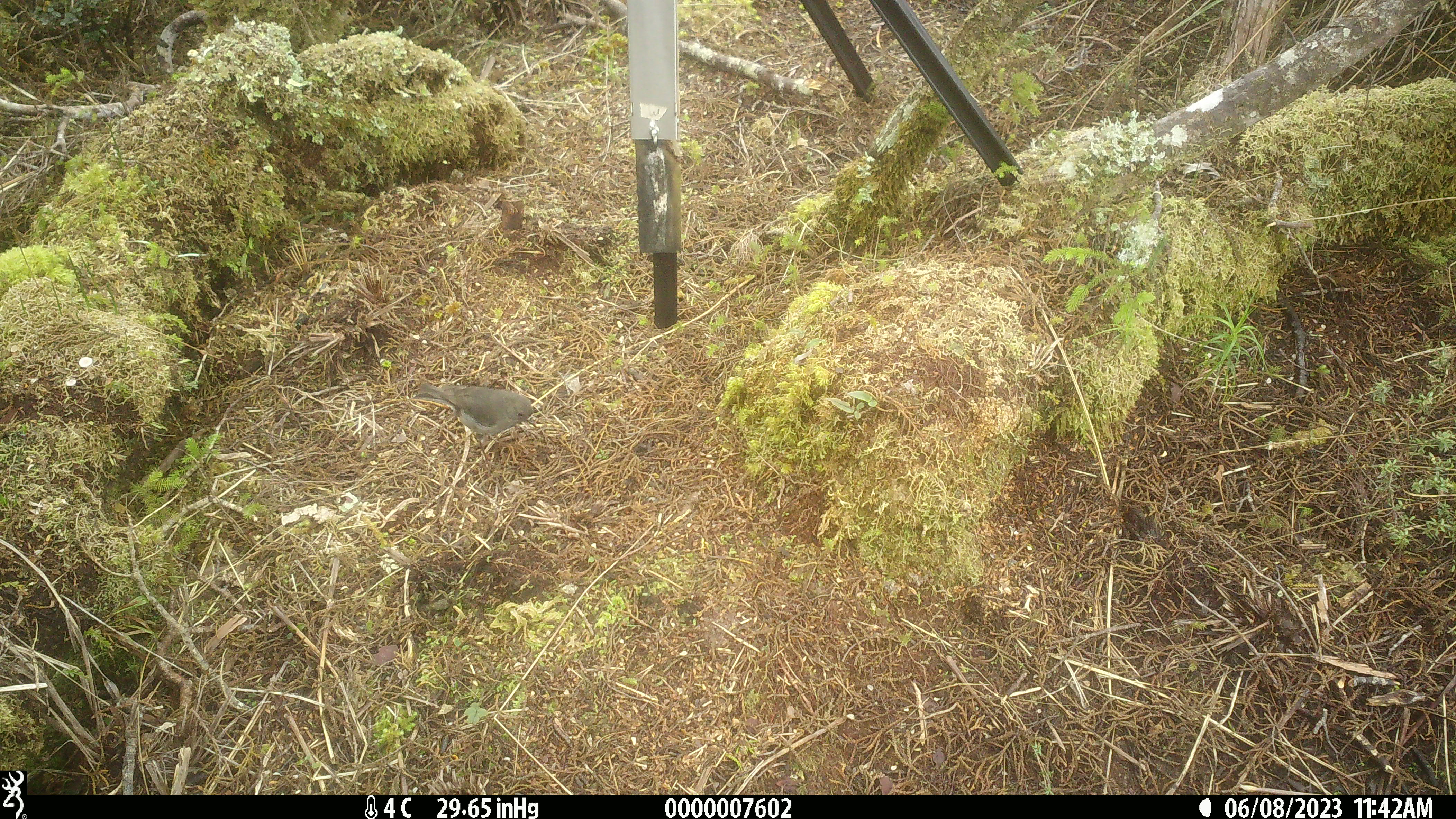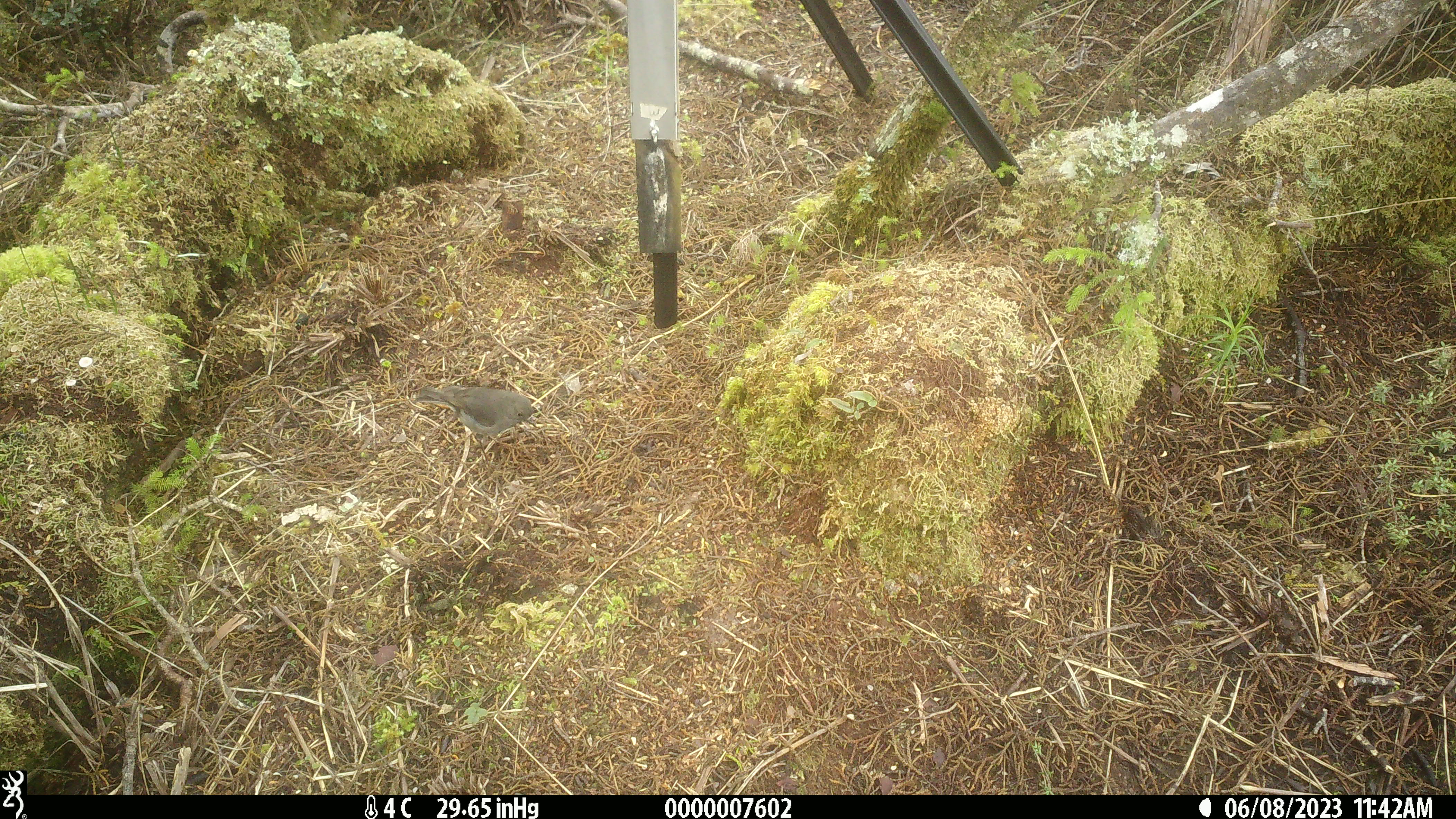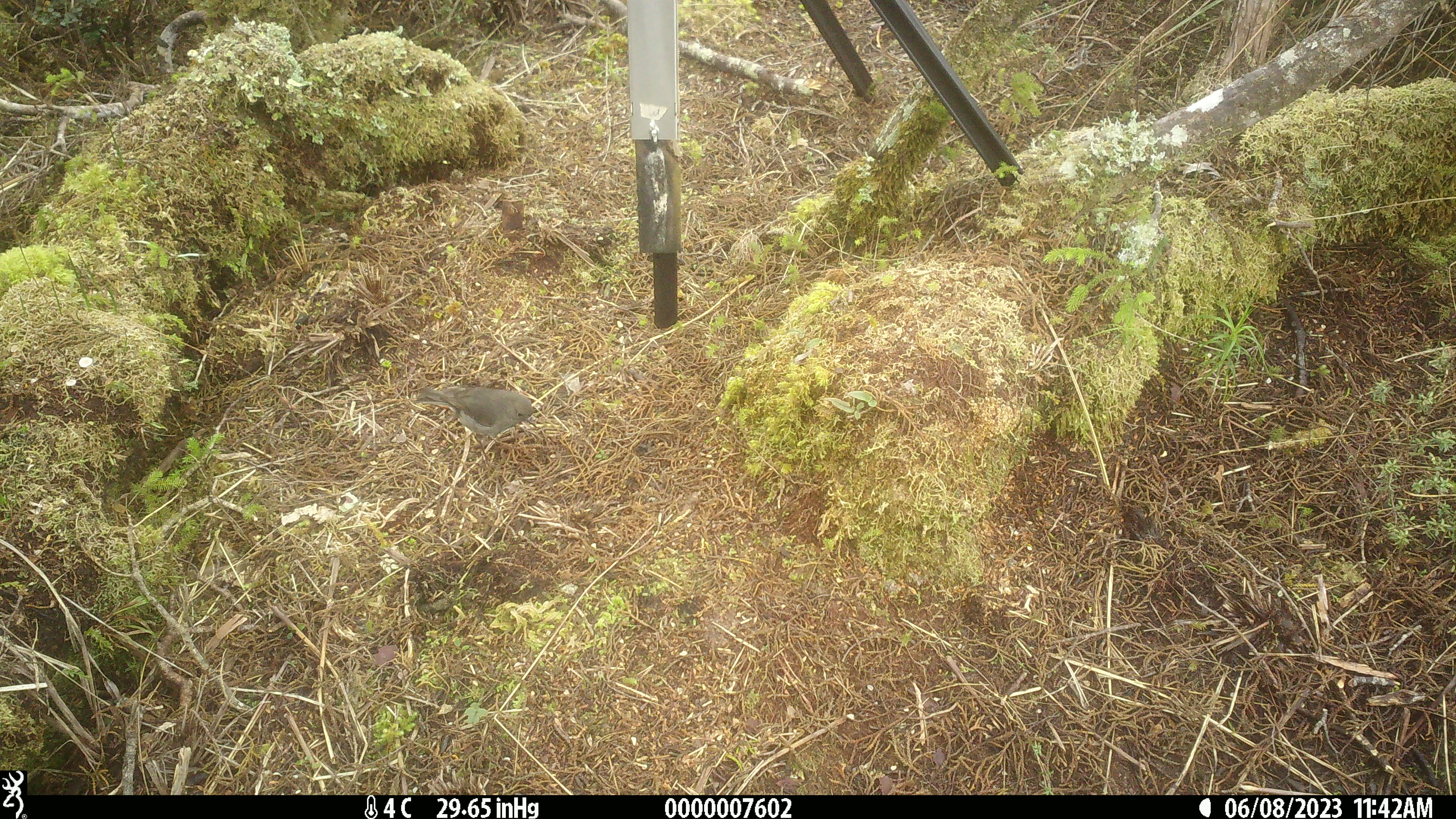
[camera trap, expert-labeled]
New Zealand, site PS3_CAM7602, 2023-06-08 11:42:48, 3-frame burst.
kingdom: Animalia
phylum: Chordata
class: Aves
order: Passeriformes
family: Petroicidae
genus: Petroica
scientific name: Petroica australis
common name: new zealand robin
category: robin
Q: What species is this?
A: Robin (new zealand robin) (Petroica australis).